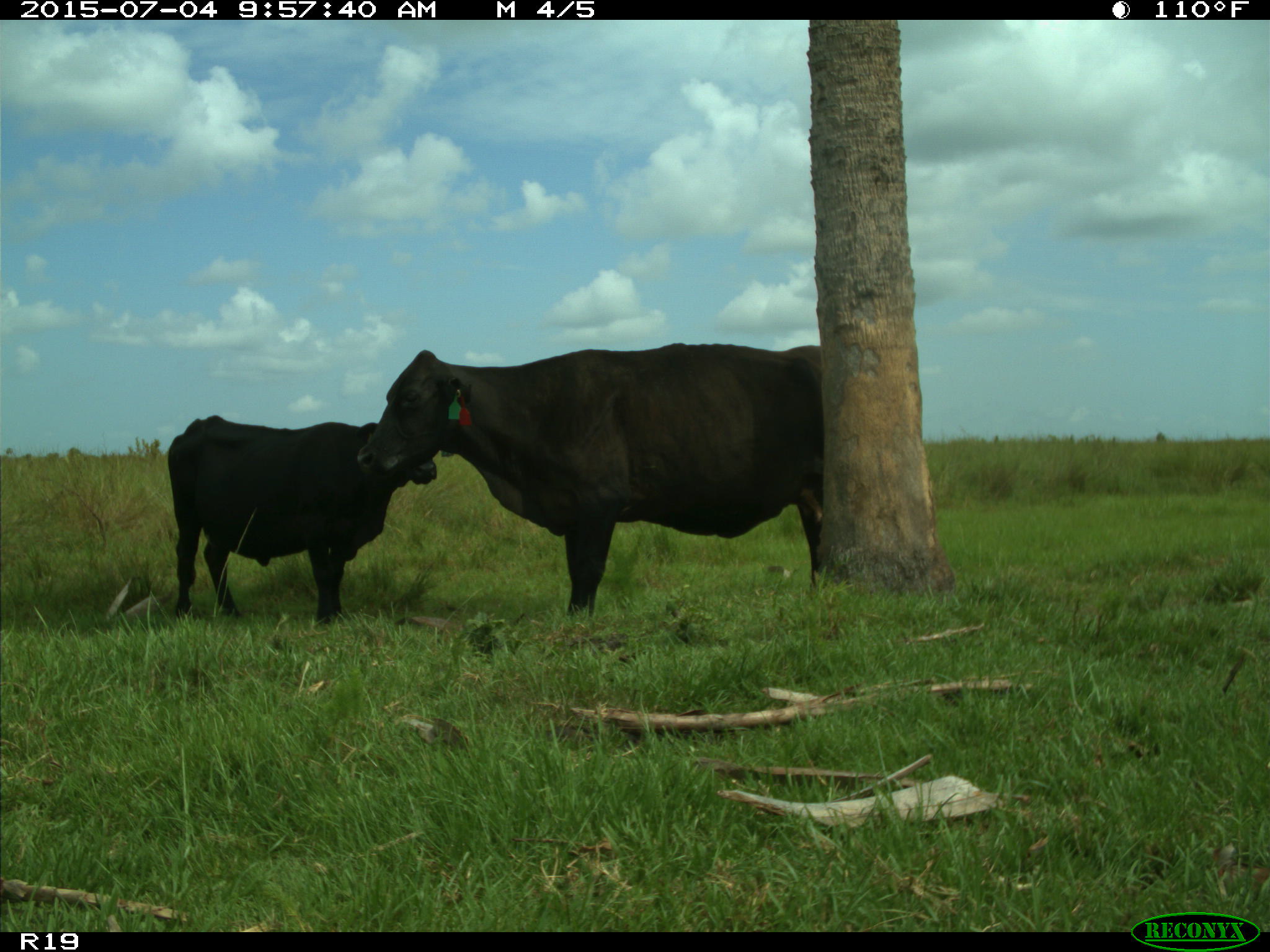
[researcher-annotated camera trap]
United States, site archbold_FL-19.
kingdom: Animalia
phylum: Chordata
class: Mammalia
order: Artiodactyla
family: Bovidae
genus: Bos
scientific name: Bos taurus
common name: domestic cow